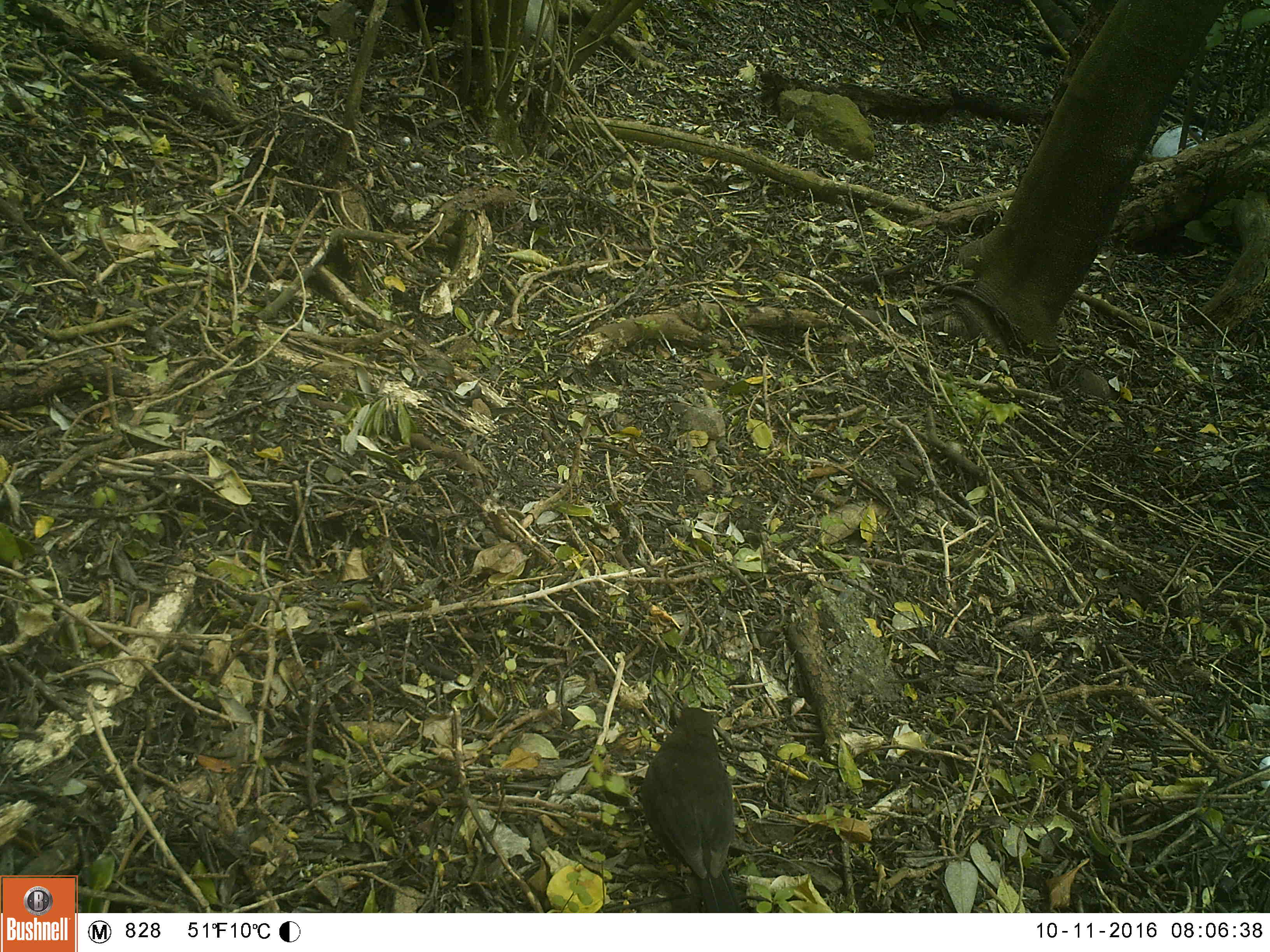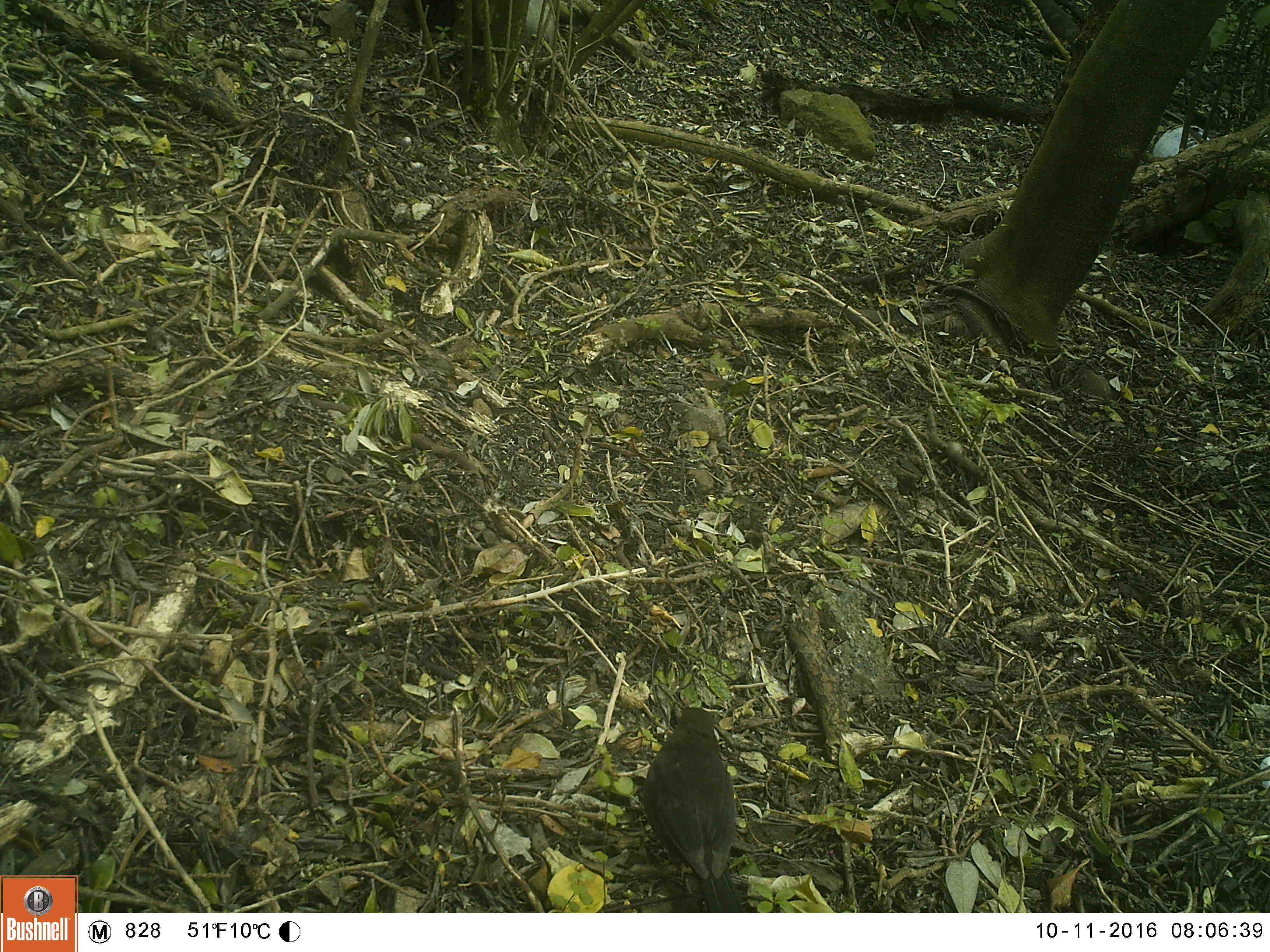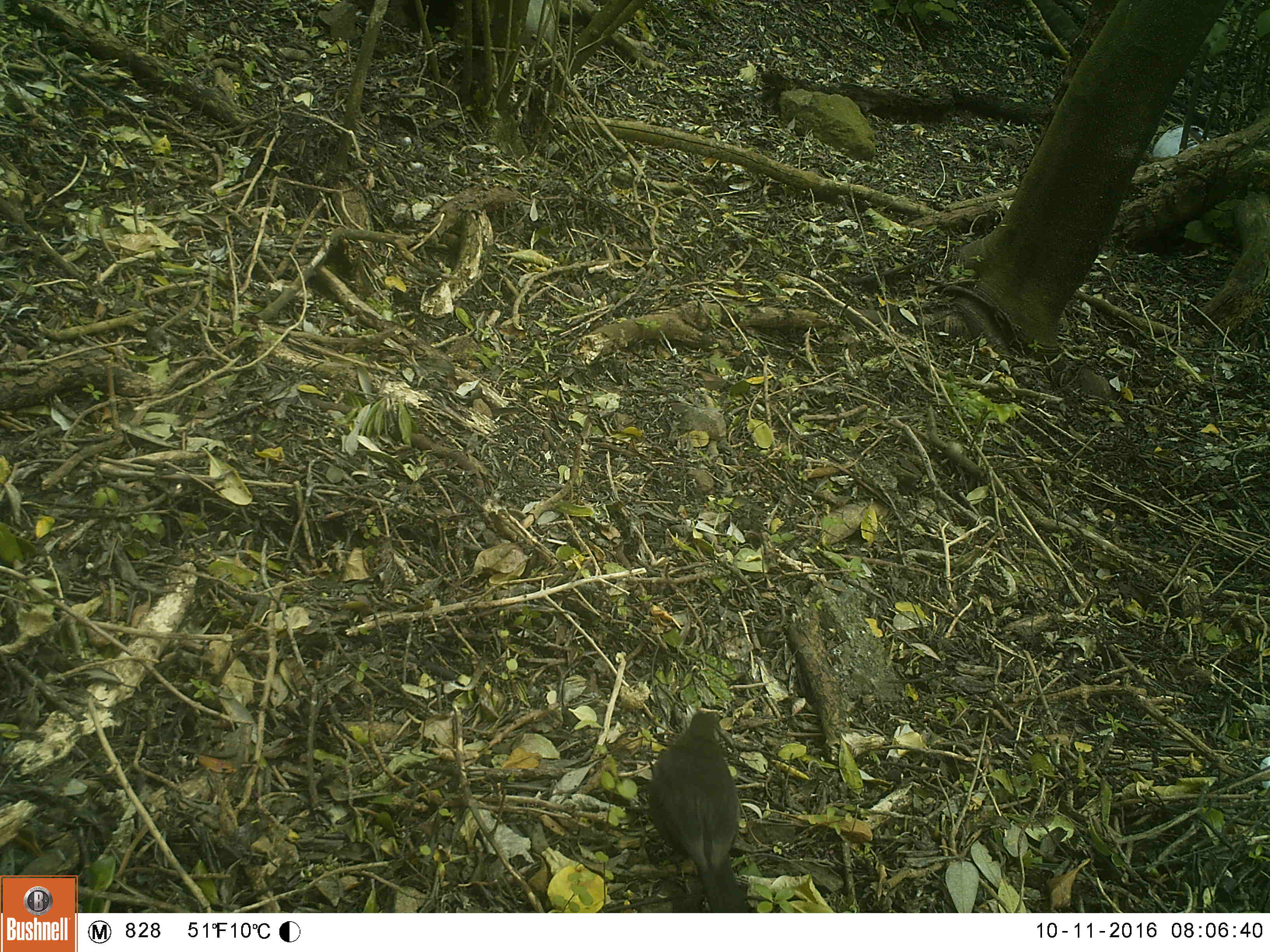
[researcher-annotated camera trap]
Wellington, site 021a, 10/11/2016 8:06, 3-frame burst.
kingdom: Animalia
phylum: Chordata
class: Aves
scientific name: Aves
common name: bird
Bird (Aves).